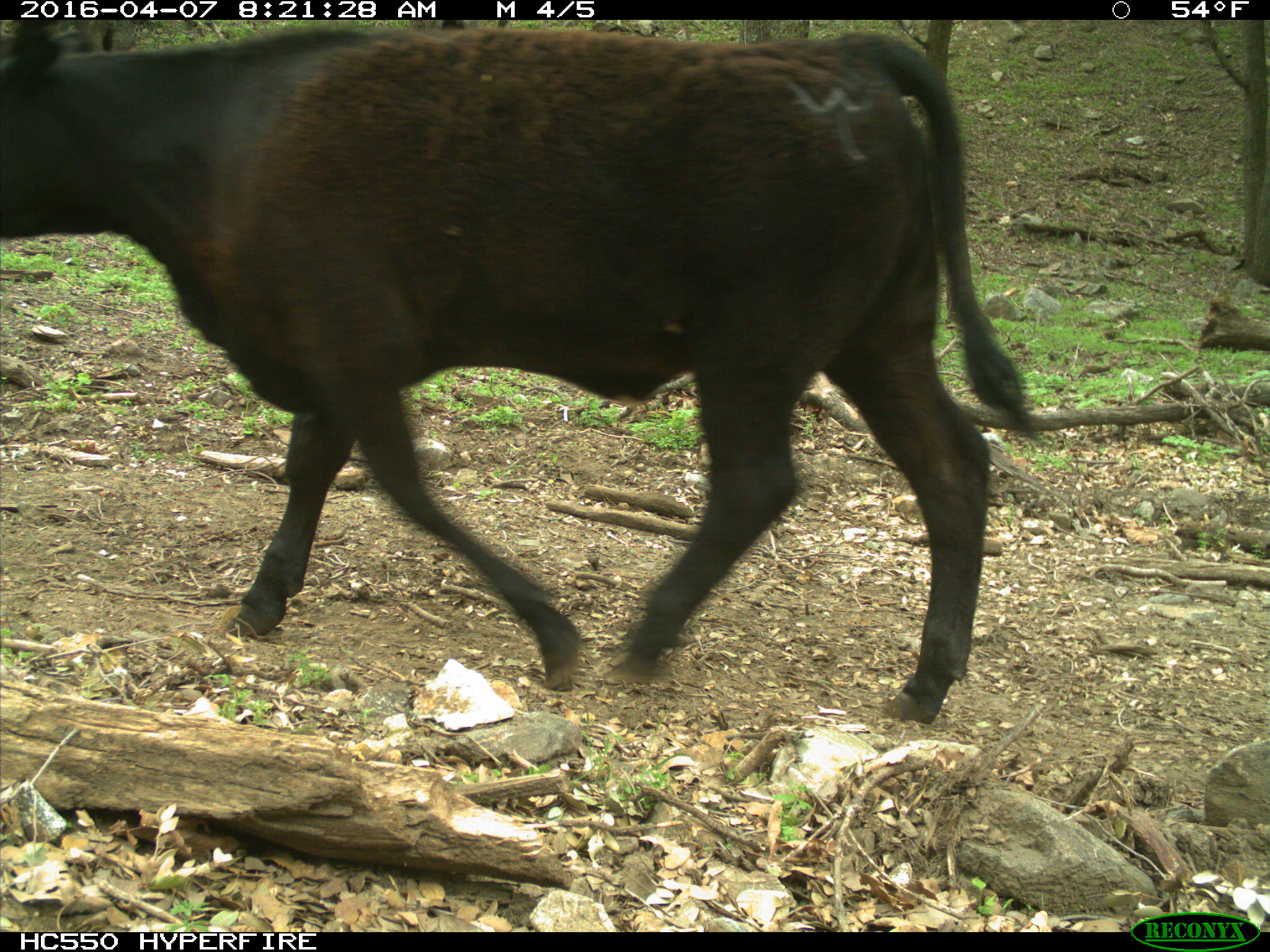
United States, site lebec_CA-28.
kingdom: Animalia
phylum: Chordata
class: Mammalia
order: Artiodactyla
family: Bovidae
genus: Bos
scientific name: Bos taurus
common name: domestic cow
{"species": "Bos taurus (domestic cow)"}